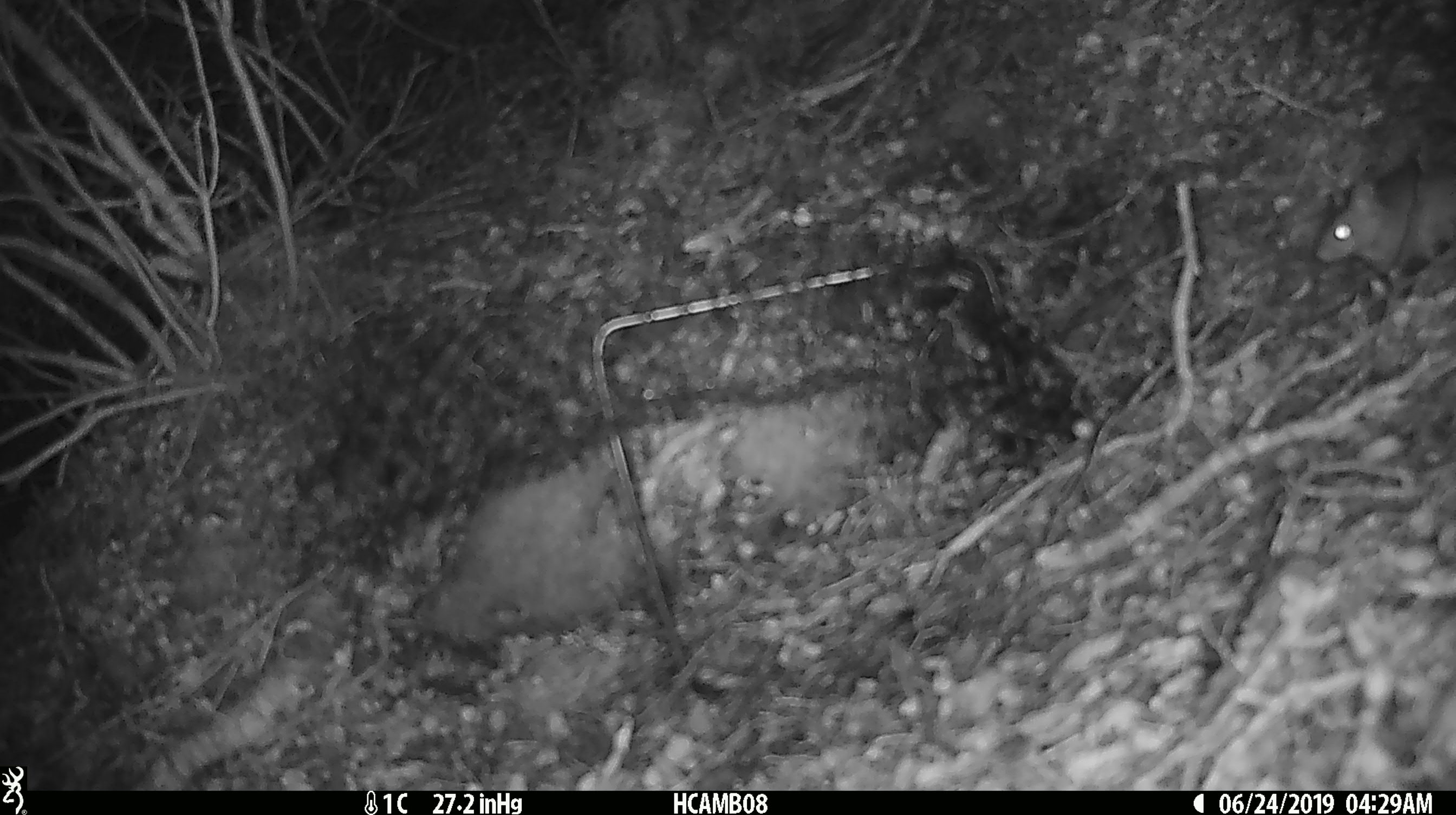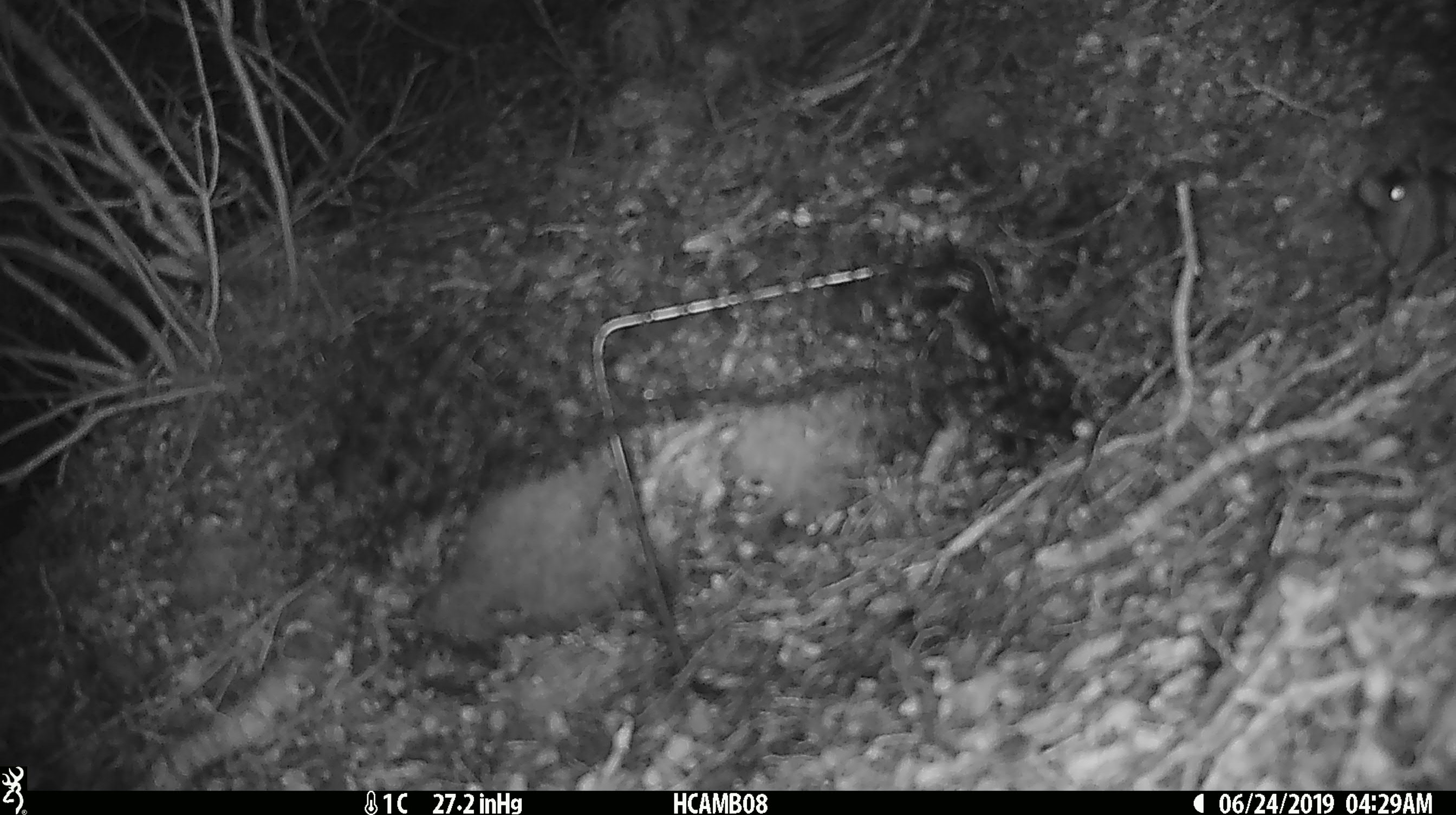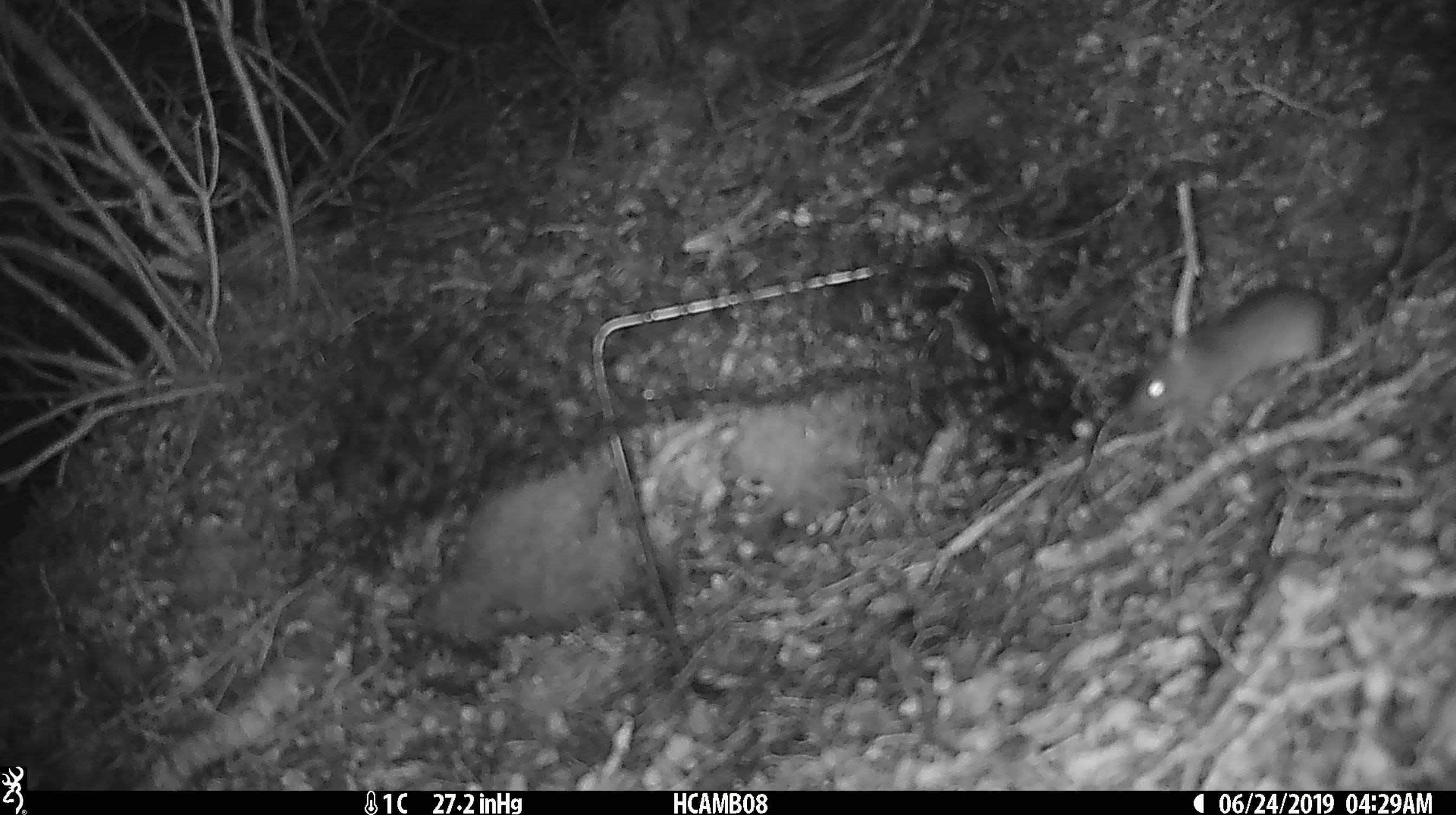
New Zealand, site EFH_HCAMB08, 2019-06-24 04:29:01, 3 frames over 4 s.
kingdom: Animalia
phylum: Chordata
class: Mammalia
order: Rodentia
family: Muridae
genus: Mus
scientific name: Mus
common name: mouse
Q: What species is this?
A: Mouse (Mus).